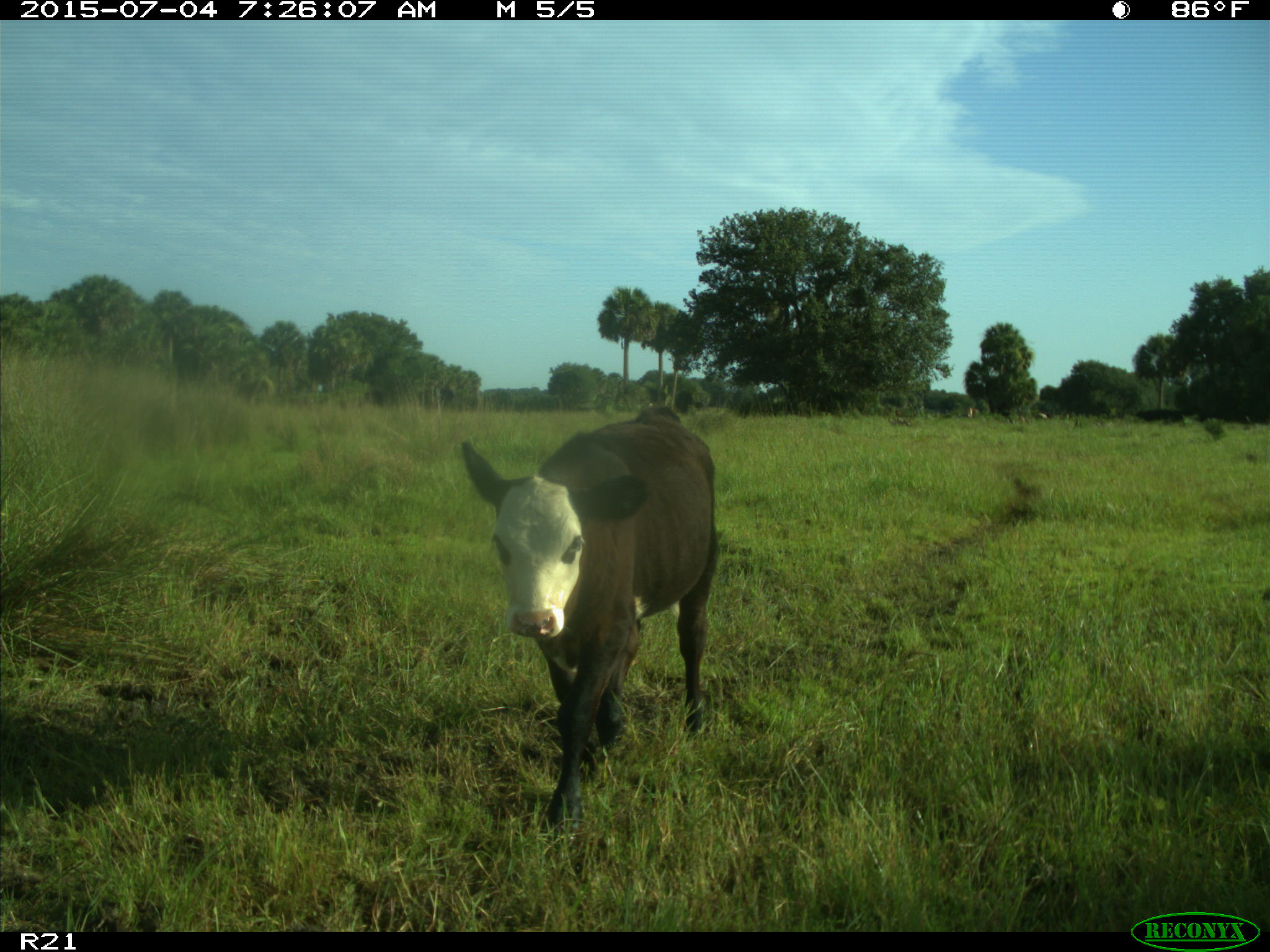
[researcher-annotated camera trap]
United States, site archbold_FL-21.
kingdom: Animalia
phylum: Chordata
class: Mammalia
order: Artiodactyla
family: Bovidae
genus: Bos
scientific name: Bos taurus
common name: domestic cow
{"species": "Bos taurus (domestic cow)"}